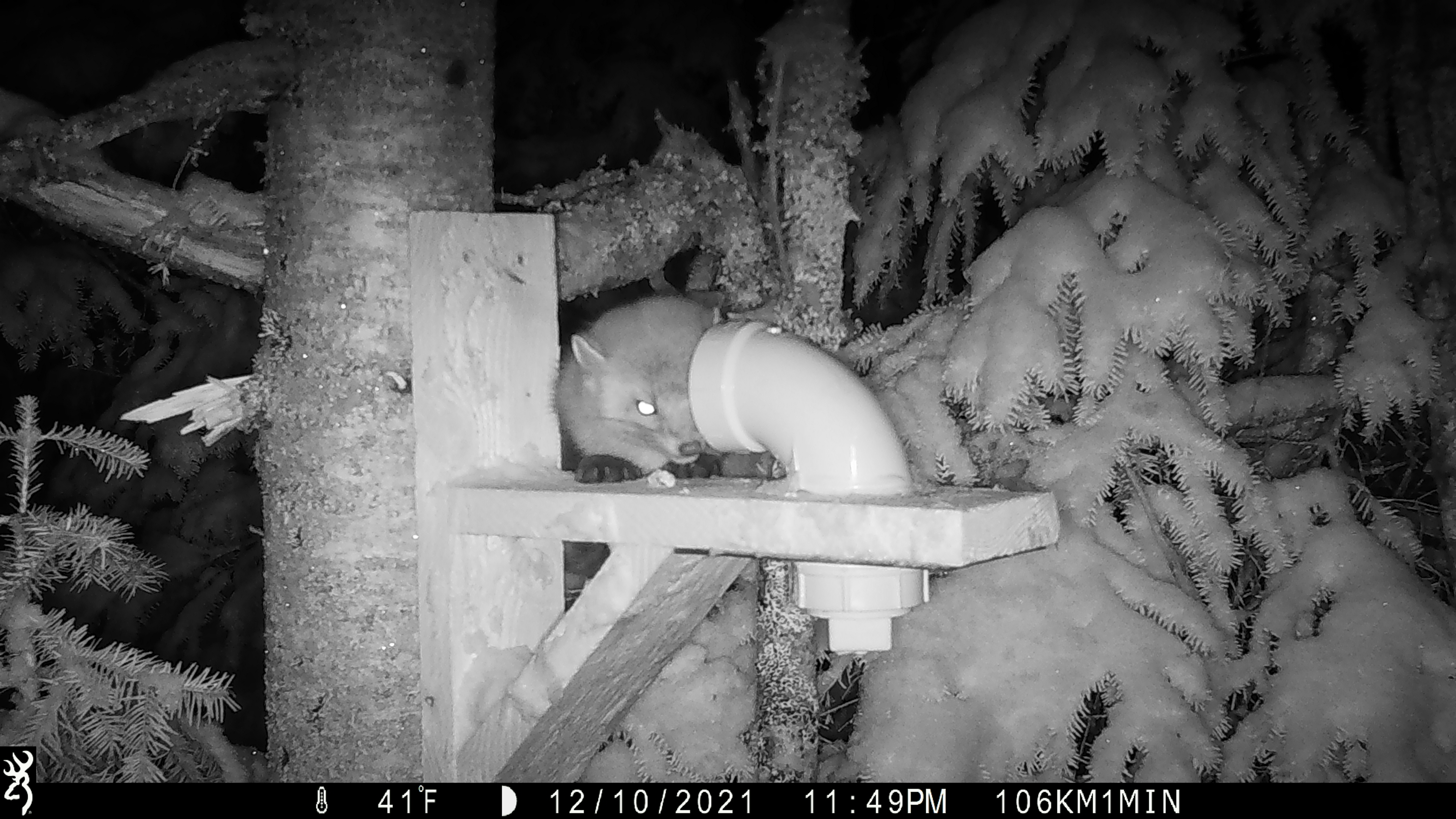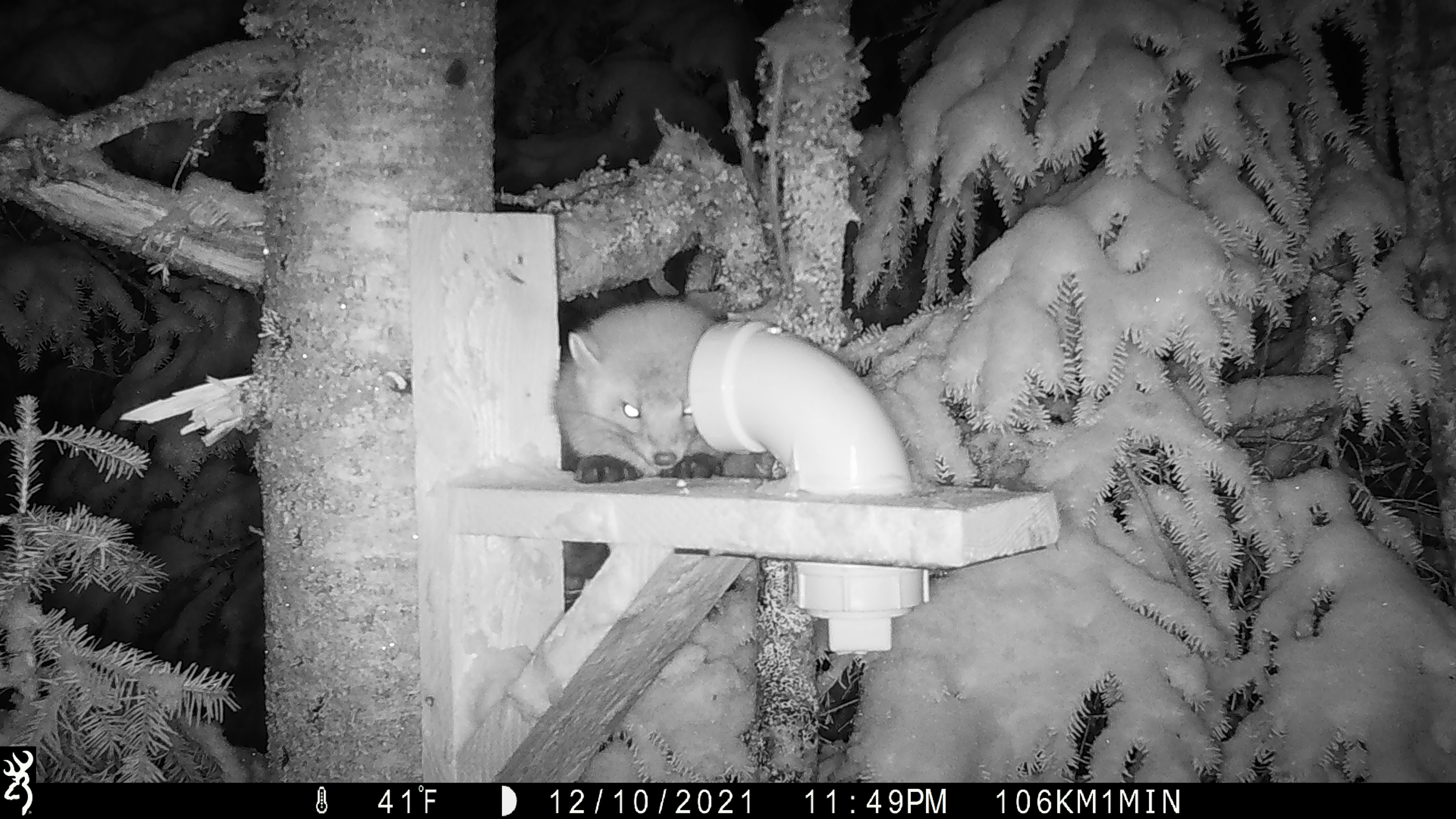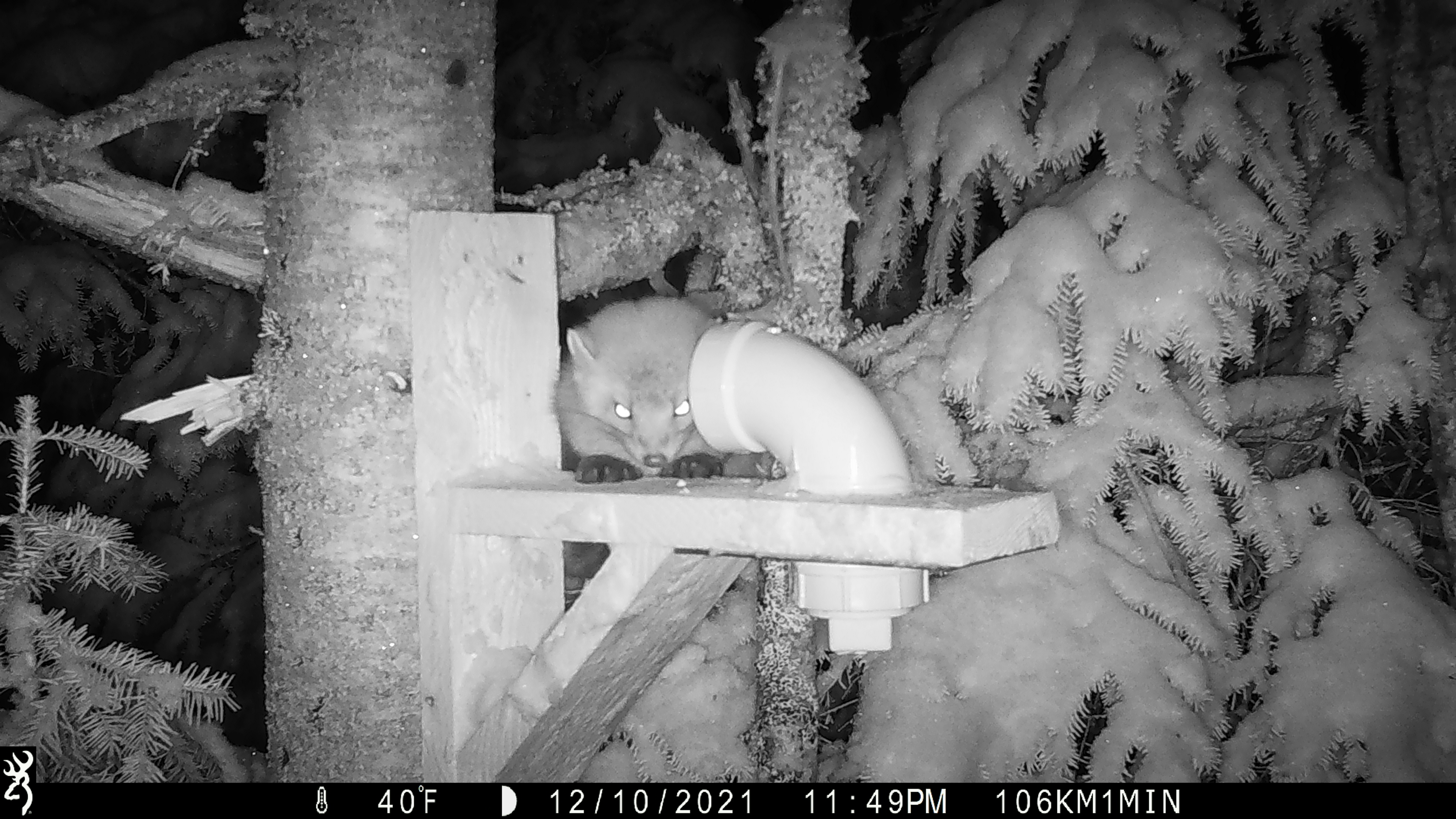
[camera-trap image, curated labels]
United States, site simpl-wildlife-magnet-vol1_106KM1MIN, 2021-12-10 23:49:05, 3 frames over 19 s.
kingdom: Animalia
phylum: Chordata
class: Mammalia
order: Carnivora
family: Mustelidae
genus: Martes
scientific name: Martes americana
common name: american marten